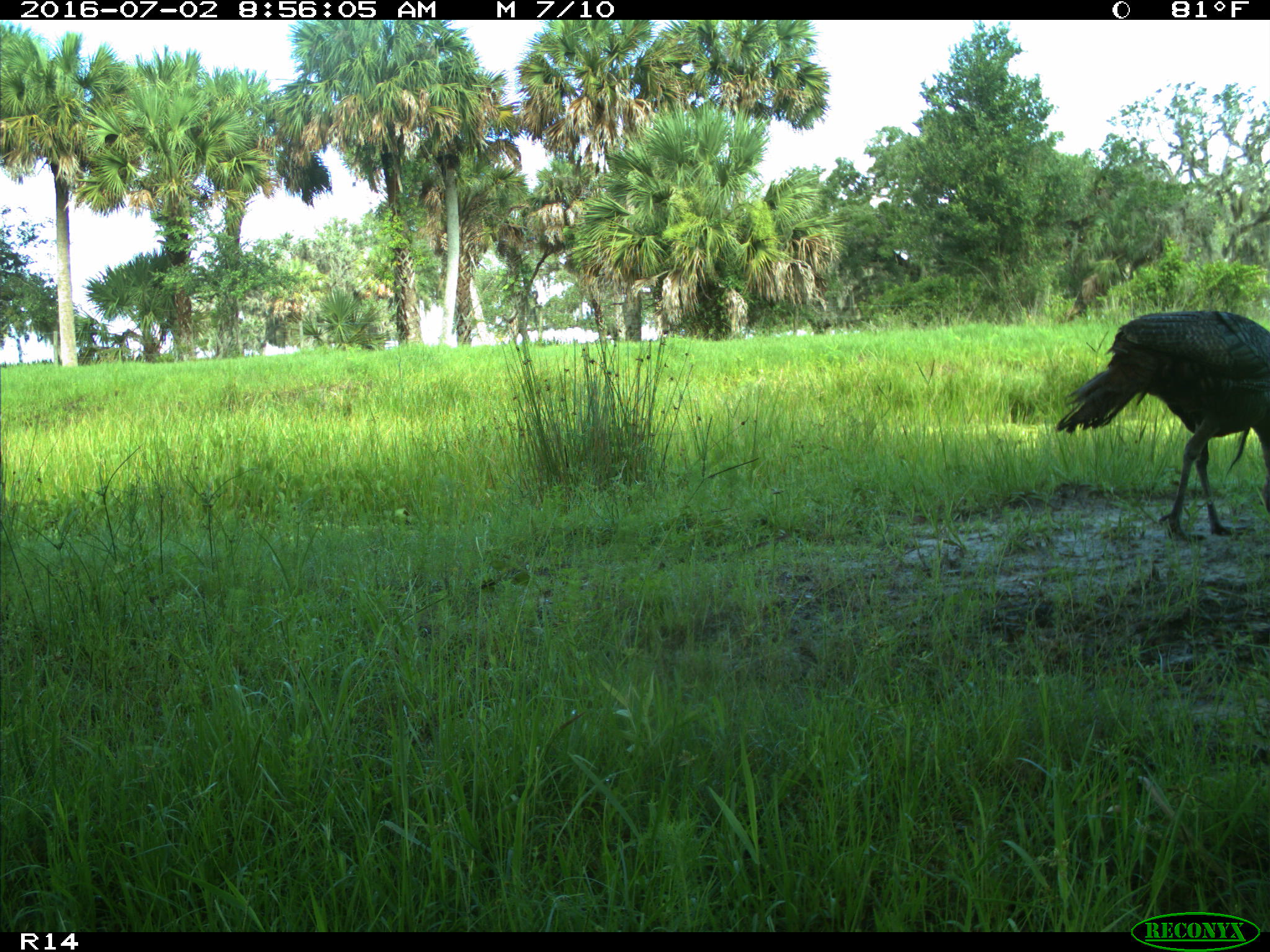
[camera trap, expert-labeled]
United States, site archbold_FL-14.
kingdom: Animalia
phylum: Chordata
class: Aves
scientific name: Aves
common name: birds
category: unidentified bird